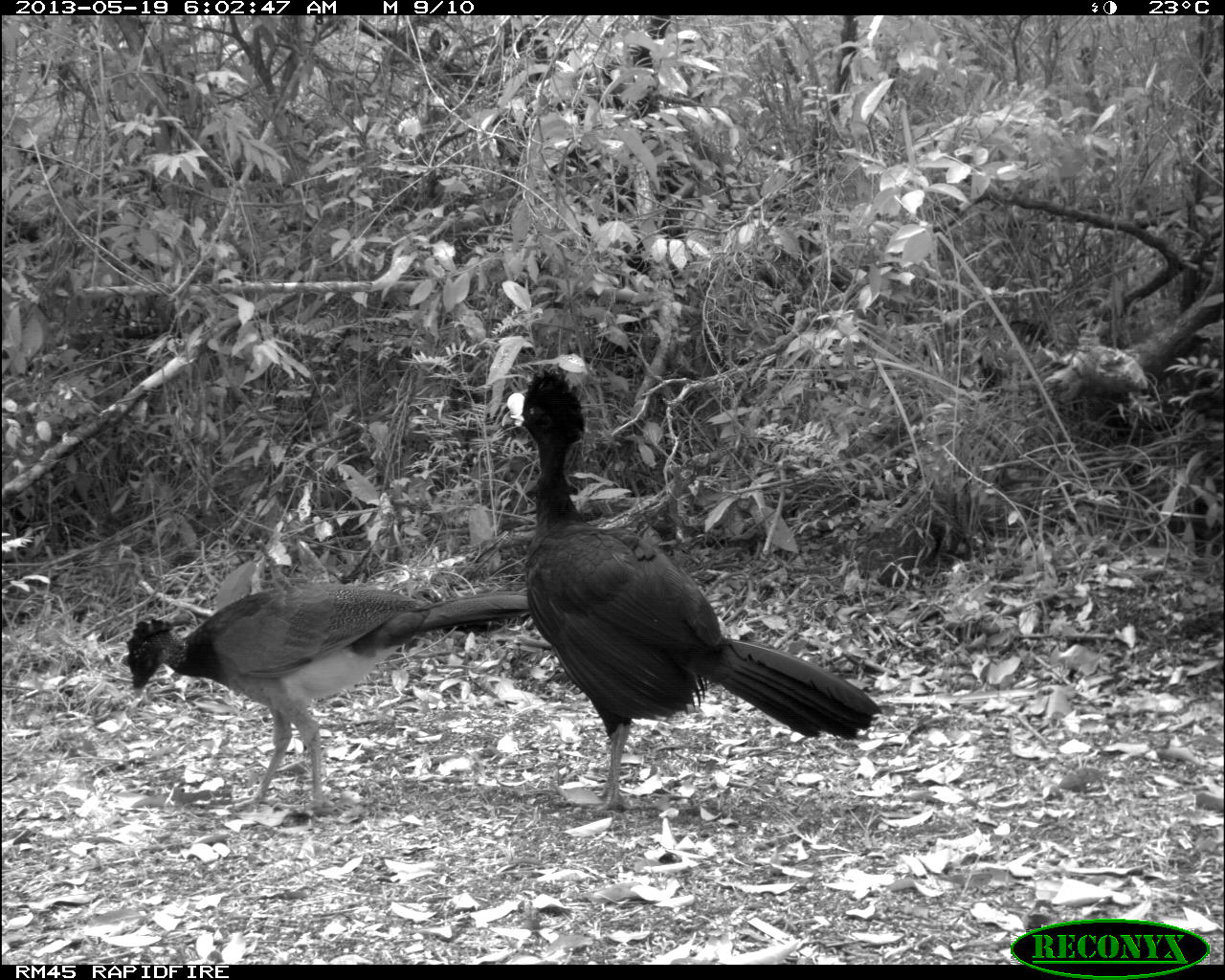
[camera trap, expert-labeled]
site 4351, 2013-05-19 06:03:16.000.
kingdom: Animalia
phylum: Chordata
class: Aves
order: Galliformes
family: Cracidae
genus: Crax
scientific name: Crax rubra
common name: great curassow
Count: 2.